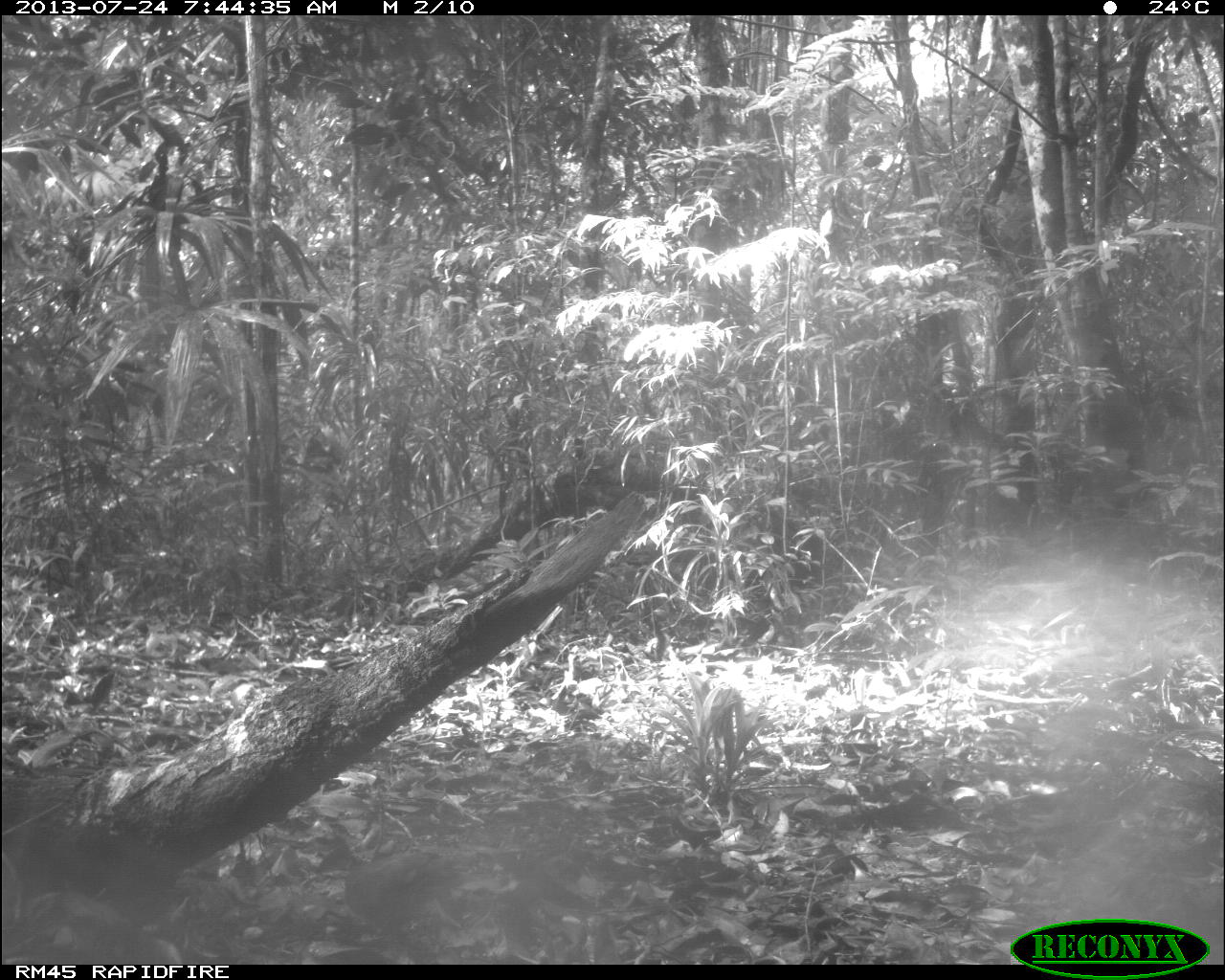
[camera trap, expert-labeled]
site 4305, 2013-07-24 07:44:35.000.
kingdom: Animalia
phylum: Chordata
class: Aves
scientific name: Aves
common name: bird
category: ave desconocida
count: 1